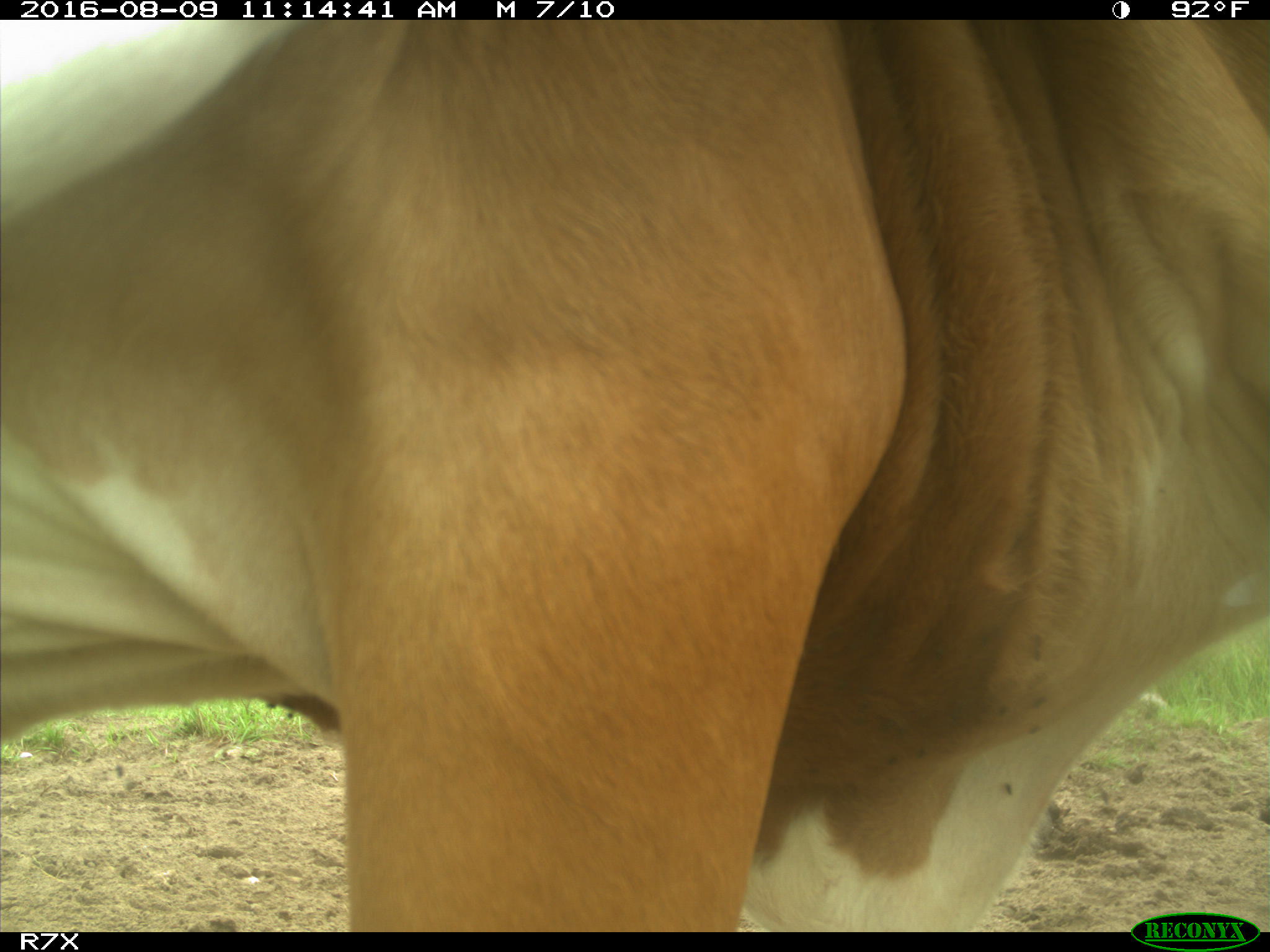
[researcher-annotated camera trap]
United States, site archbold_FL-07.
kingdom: Animalia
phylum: Chordata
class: Mammalia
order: Artiodactyla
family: Bovidae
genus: Bos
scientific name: Bos taurus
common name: domestic cow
Bos taurus (domestic cow).